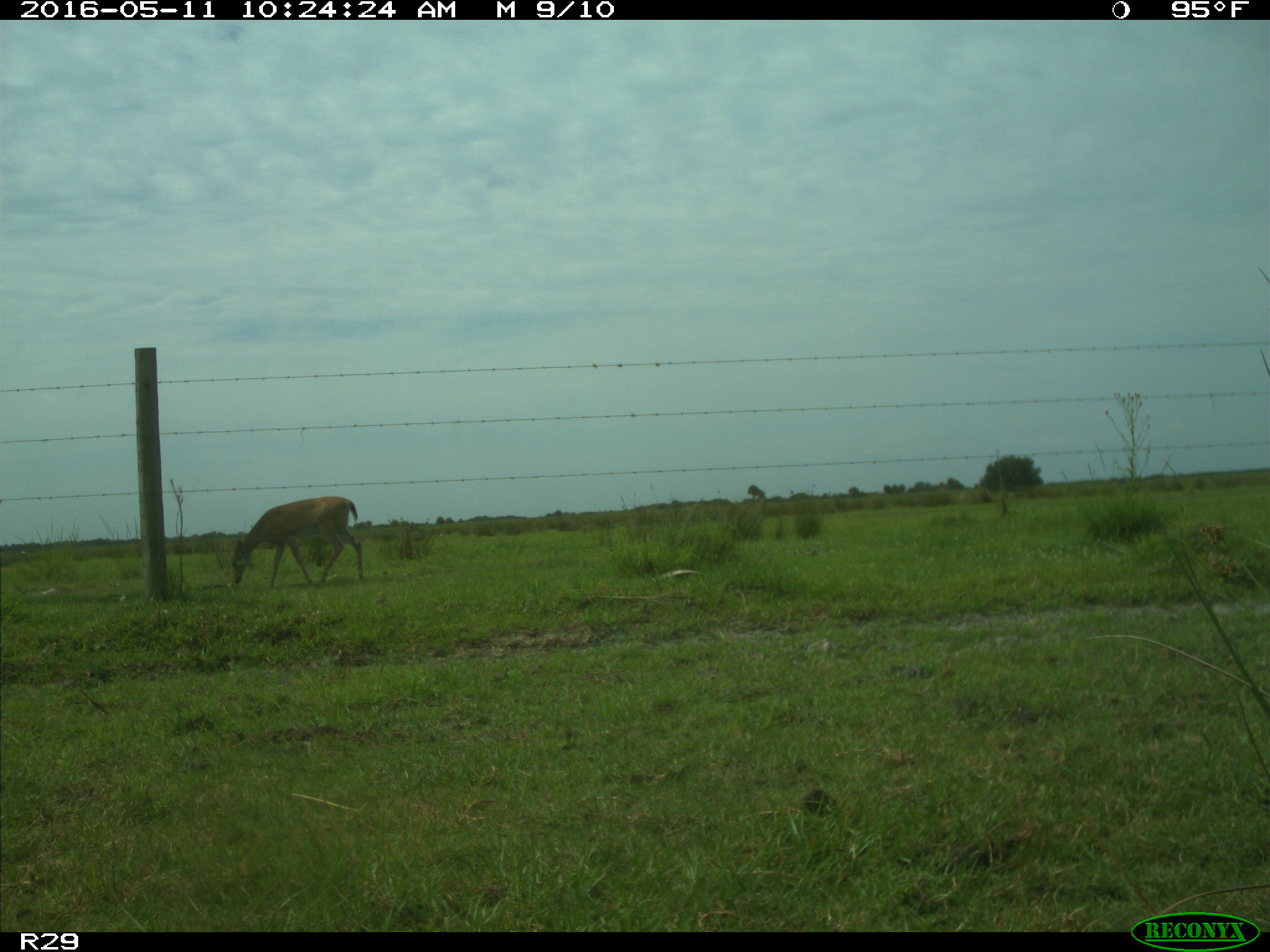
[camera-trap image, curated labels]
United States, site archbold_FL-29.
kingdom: Animalia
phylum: Chordata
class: Mammalia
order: Artiodactyla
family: Cervidae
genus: Odocoileus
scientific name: Odocoileus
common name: deer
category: unidentified deer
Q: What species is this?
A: Unidentified deer (deer) (Odocoileus).